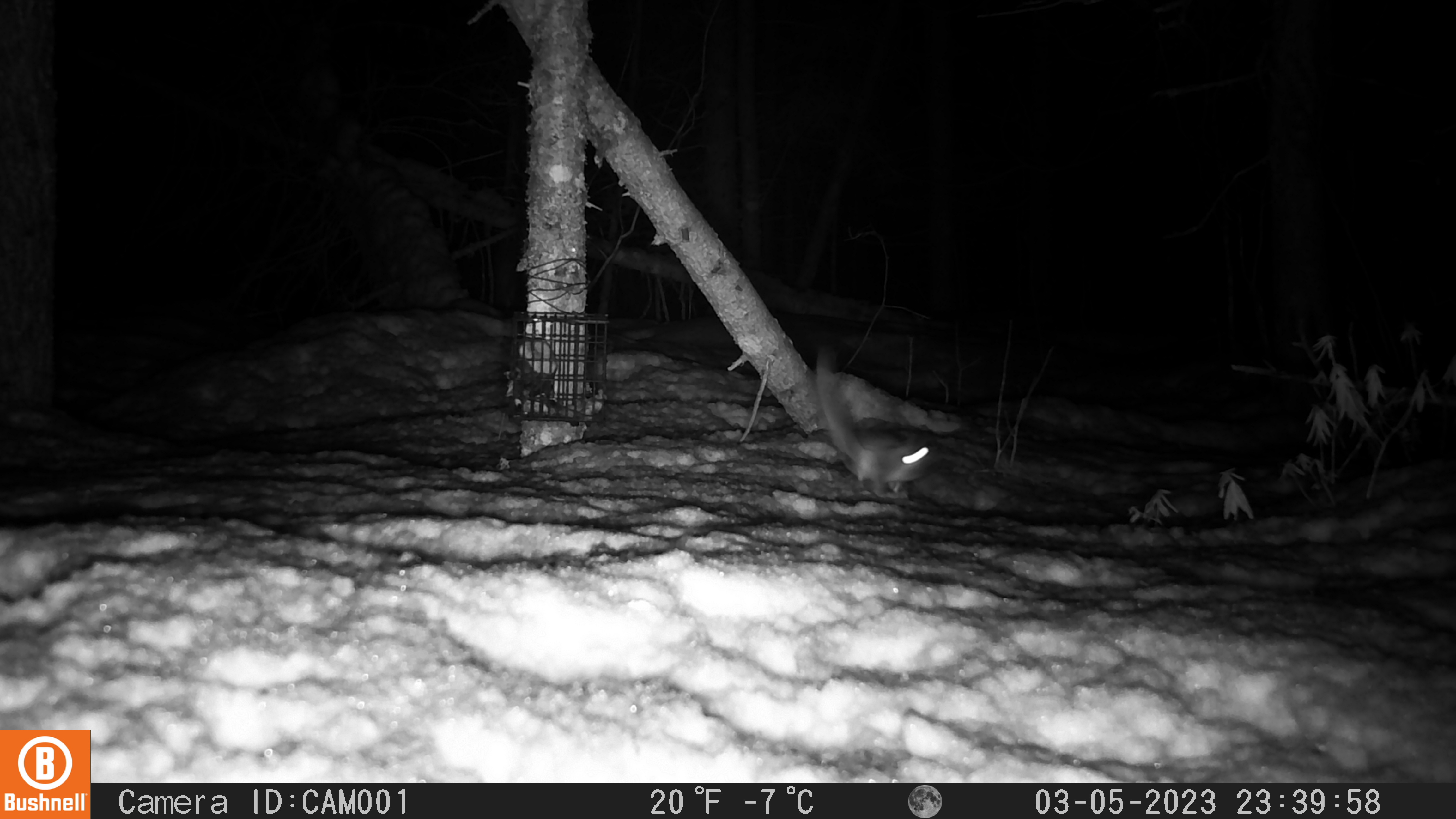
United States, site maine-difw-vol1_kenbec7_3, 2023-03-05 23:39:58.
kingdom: Animalia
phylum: Chordata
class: Mammalia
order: Rodentia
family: Sciuridae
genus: Glaucomys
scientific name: Glaucomys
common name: flying squirrel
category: flying squirrel sp.